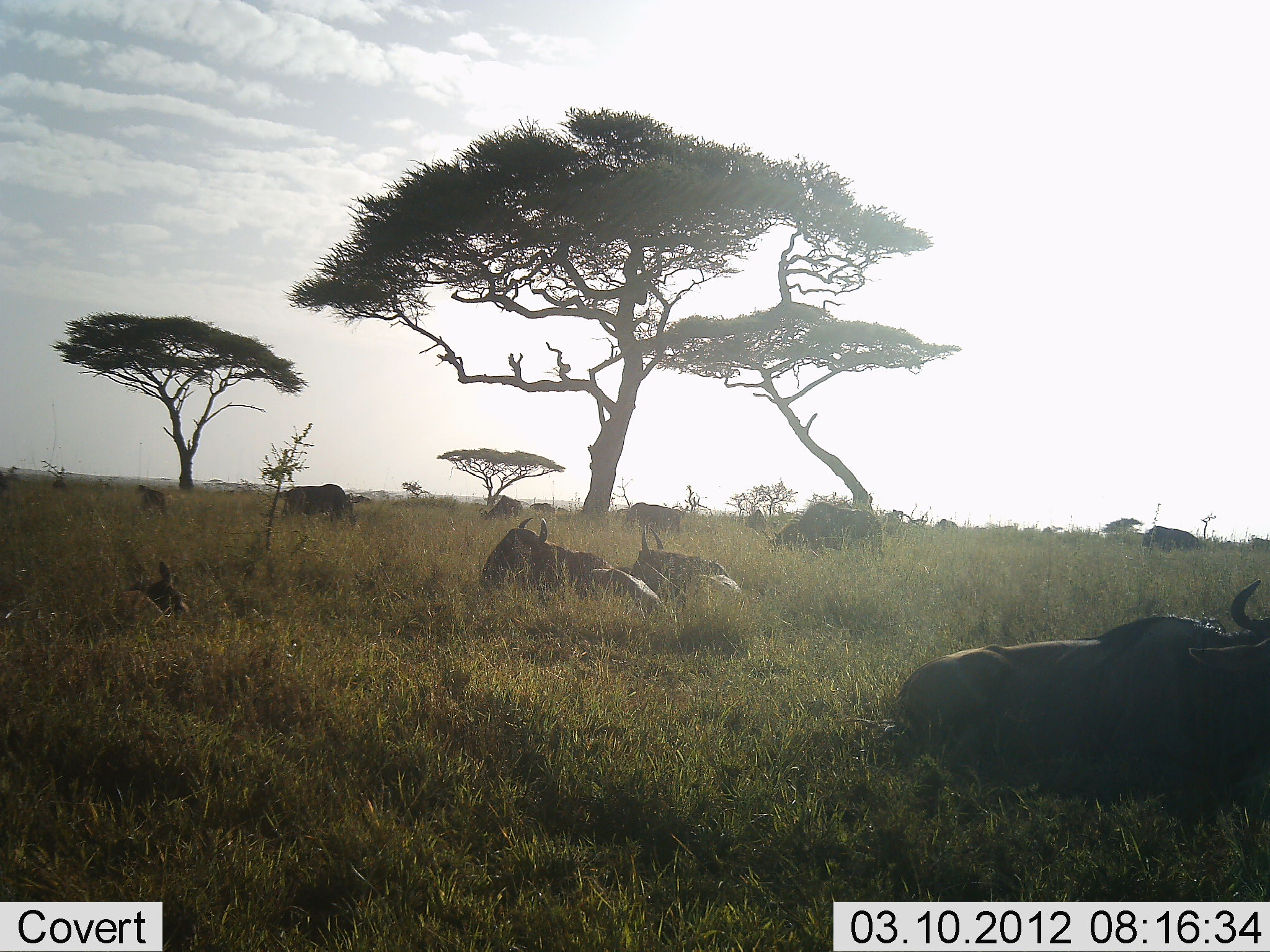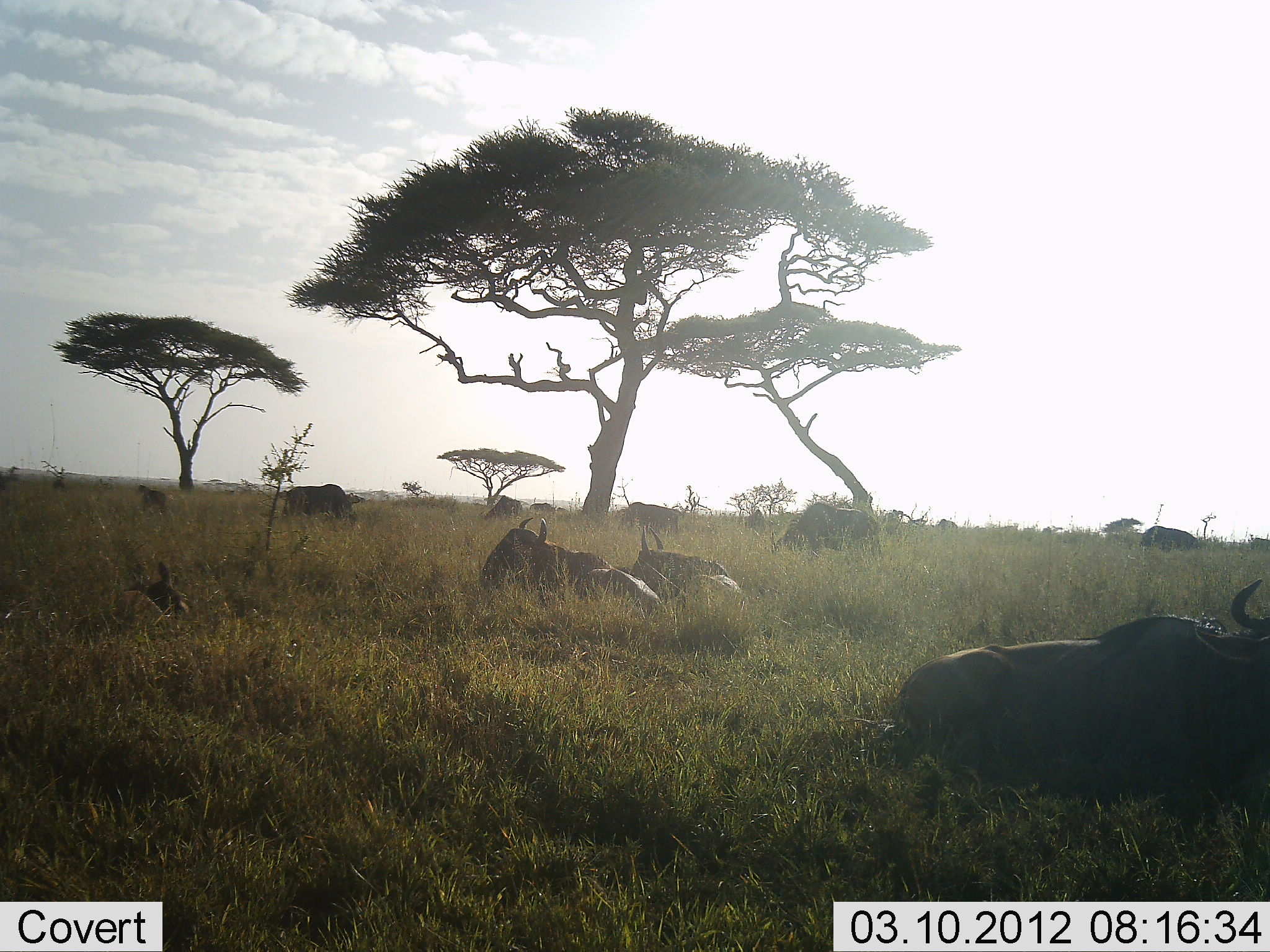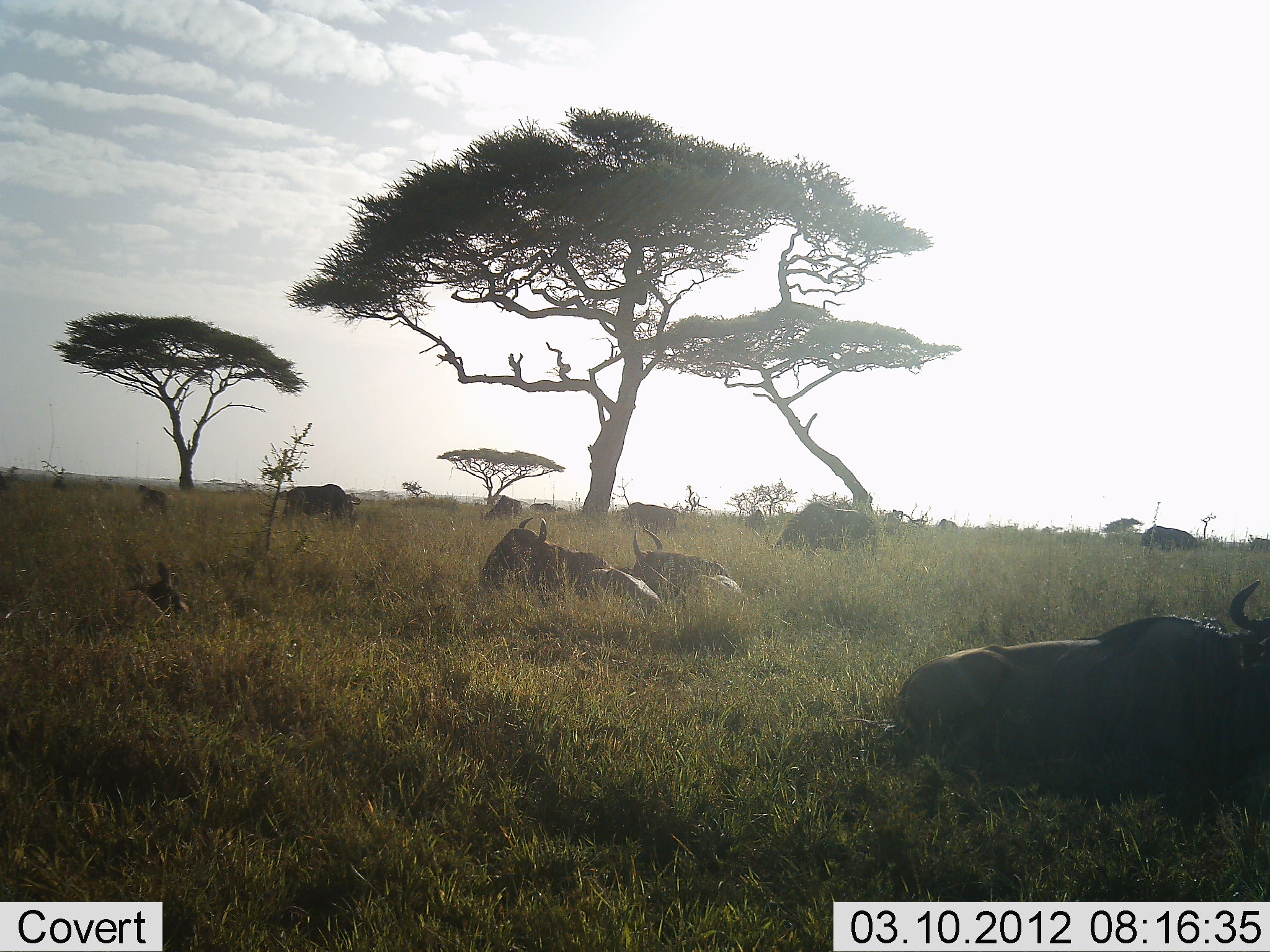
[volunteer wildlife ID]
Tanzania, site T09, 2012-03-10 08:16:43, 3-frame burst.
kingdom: Animalia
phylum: Chordata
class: Mammalia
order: Artiodactyla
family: Bovidae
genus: Connochaetes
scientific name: Connochaetes taurinus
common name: blue wildebeest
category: wildebeest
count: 10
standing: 41%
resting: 100%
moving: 6%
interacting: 0%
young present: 6%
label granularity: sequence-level